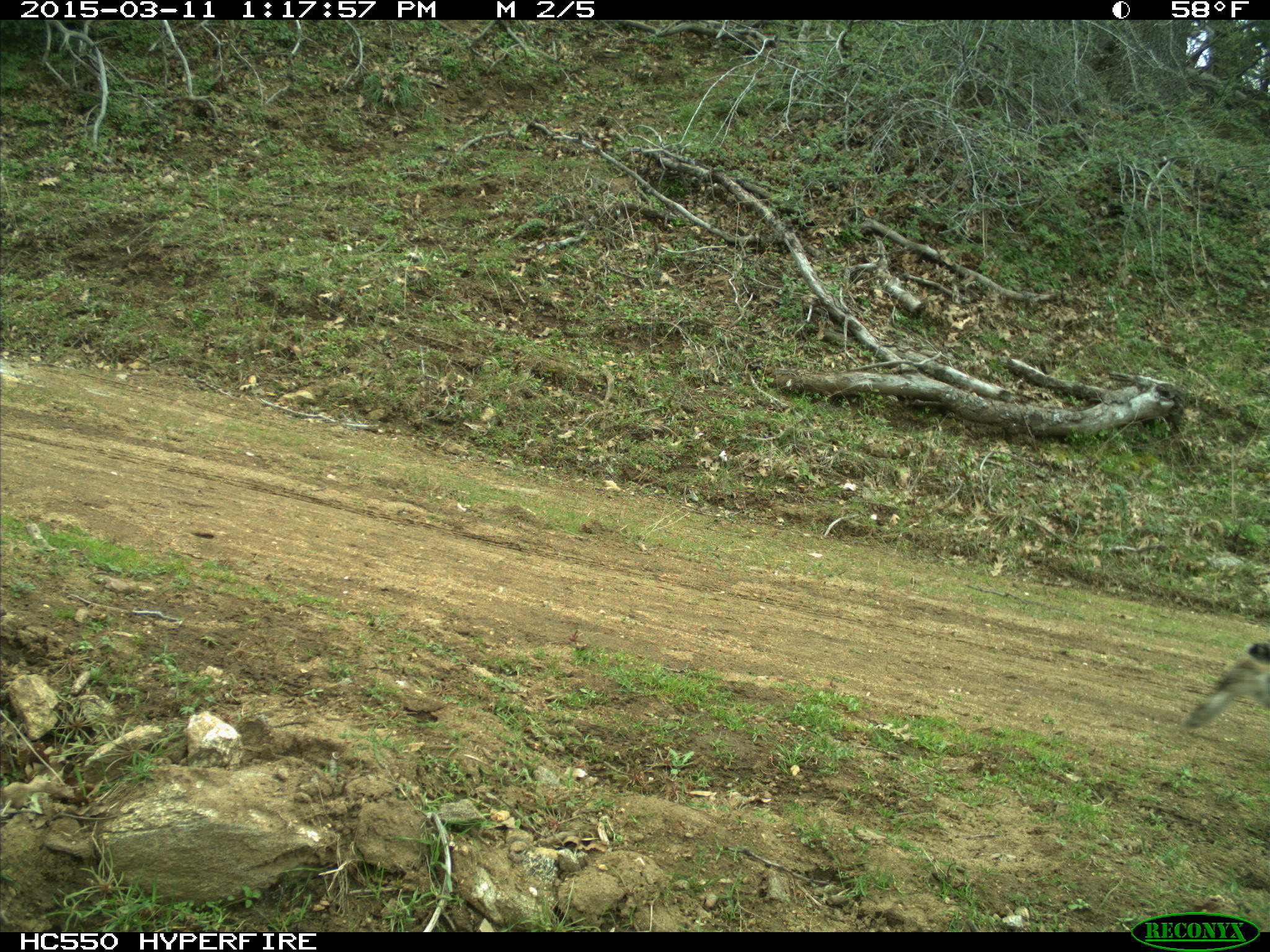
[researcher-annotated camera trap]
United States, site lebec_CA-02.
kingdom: Animalia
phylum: Chordata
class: Mammalia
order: Carnivora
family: Felidae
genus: Lynx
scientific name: Lynx rufus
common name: bobcat